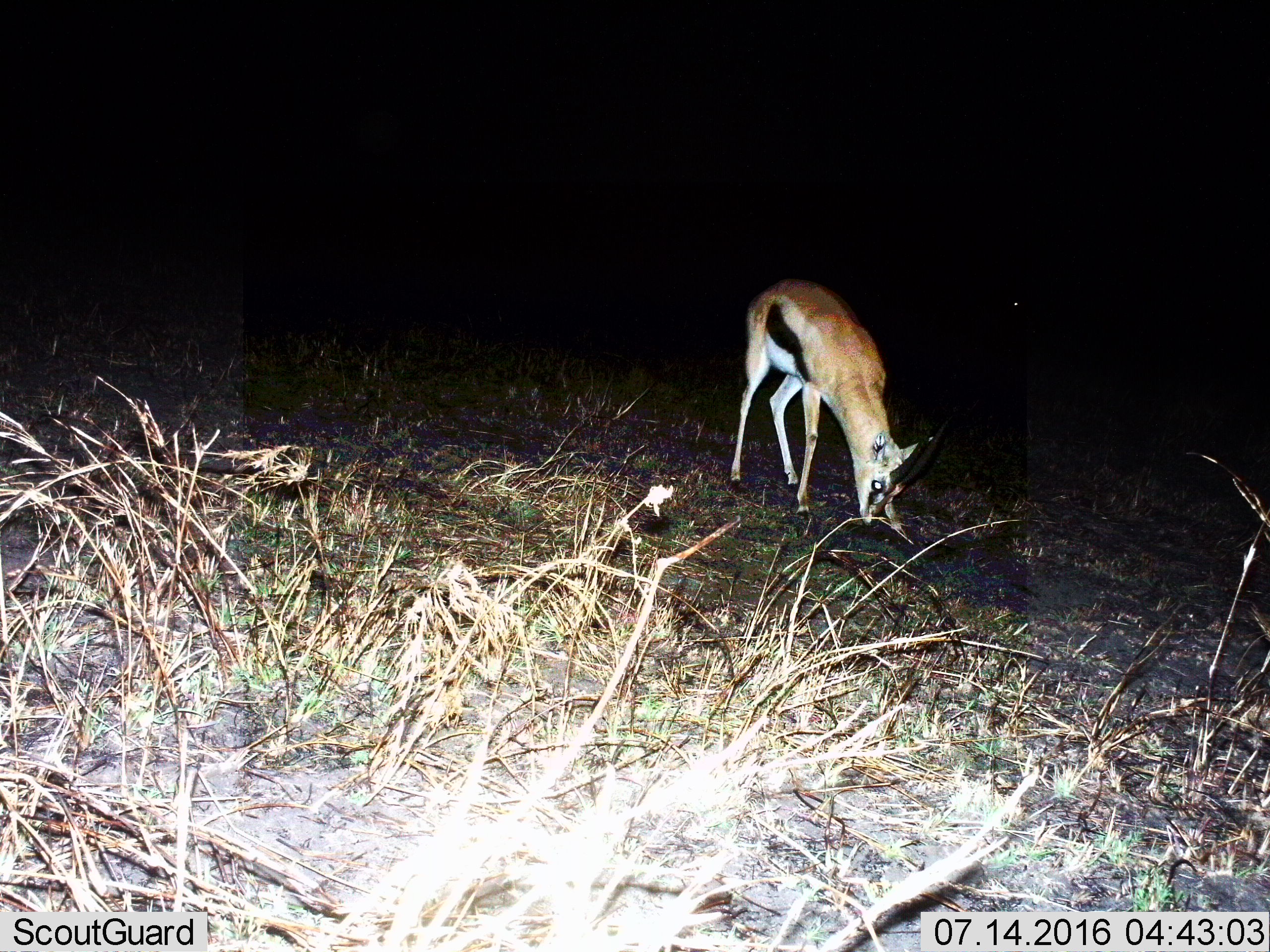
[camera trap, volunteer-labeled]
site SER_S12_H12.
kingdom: Animalia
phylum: Chordata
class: Mammalia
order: Artiodactyla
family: Bovidae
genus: Eudorcas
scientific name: Eudorcas thomsonii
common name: thomson's gazelle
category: gazellethomsons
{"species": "gazellethomsons (thomson's gazelle) (Eudorcas thomsonii)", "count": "1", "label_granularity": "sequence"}